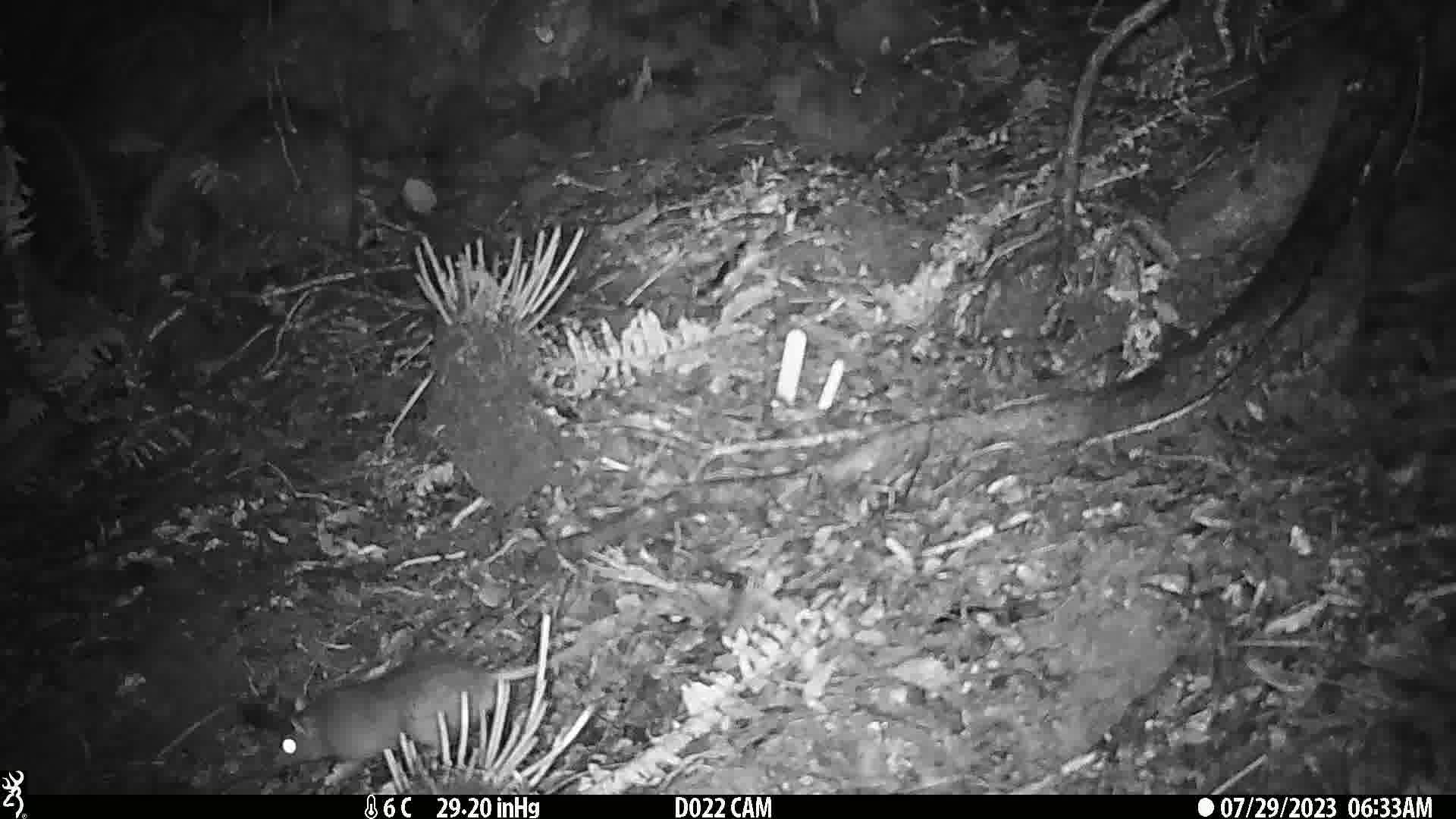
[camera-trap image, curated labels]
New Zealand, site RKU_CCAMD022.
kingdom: Animalia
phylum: Chordata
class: Mammalia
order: Rodentia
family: Muridae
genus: Rattus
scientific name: Rattus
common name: rat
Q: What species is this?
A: Rat (Rattus).